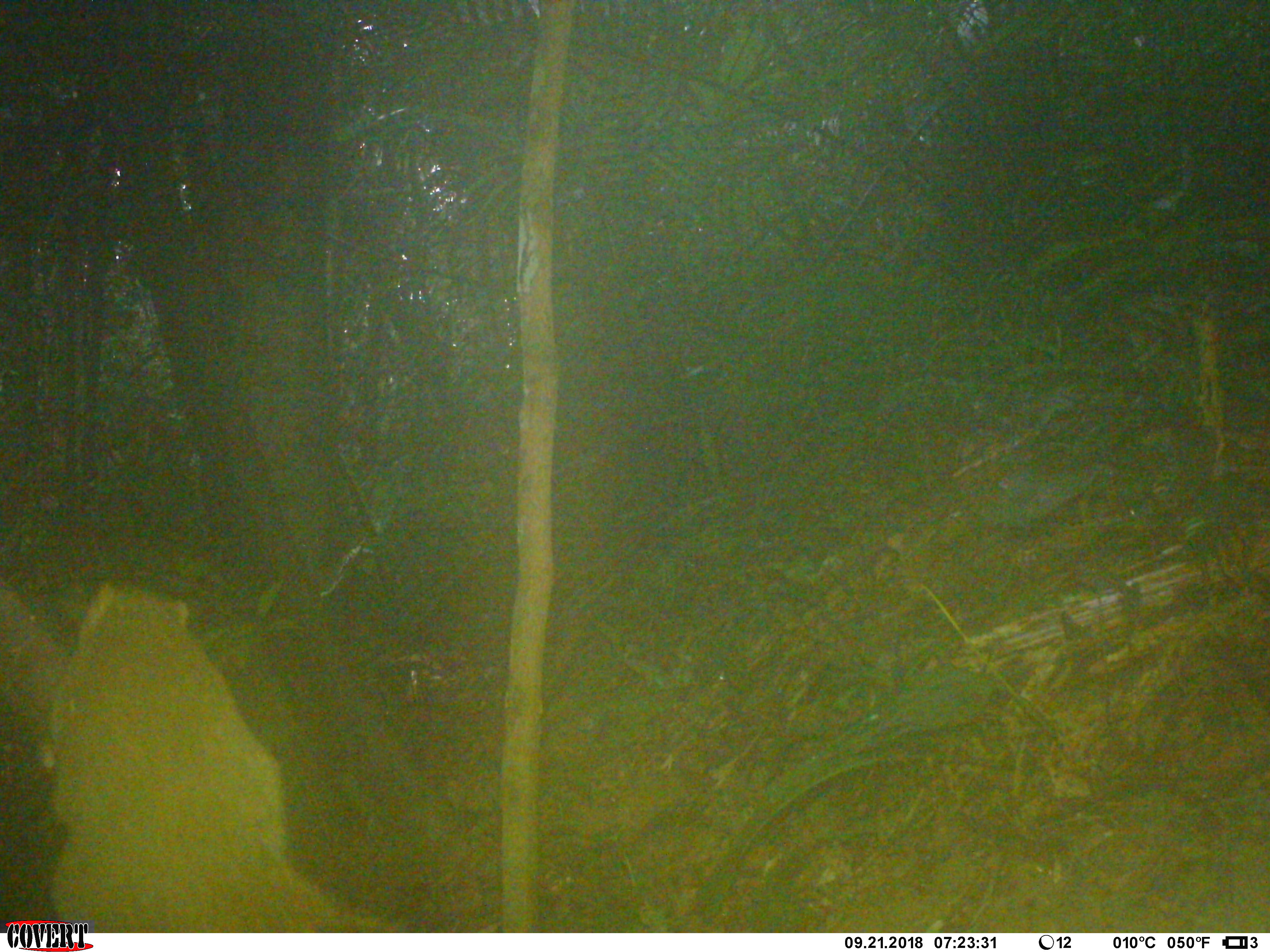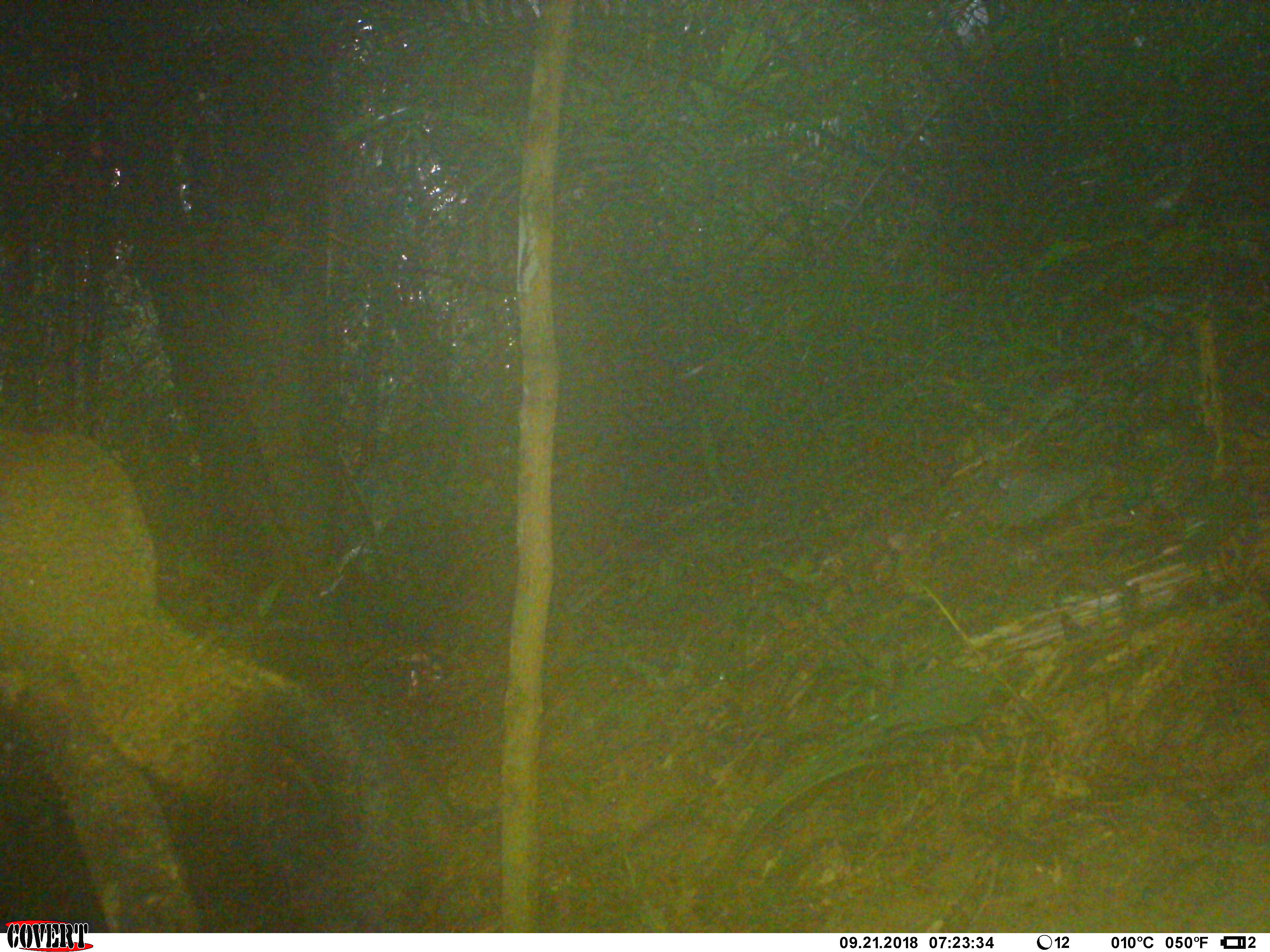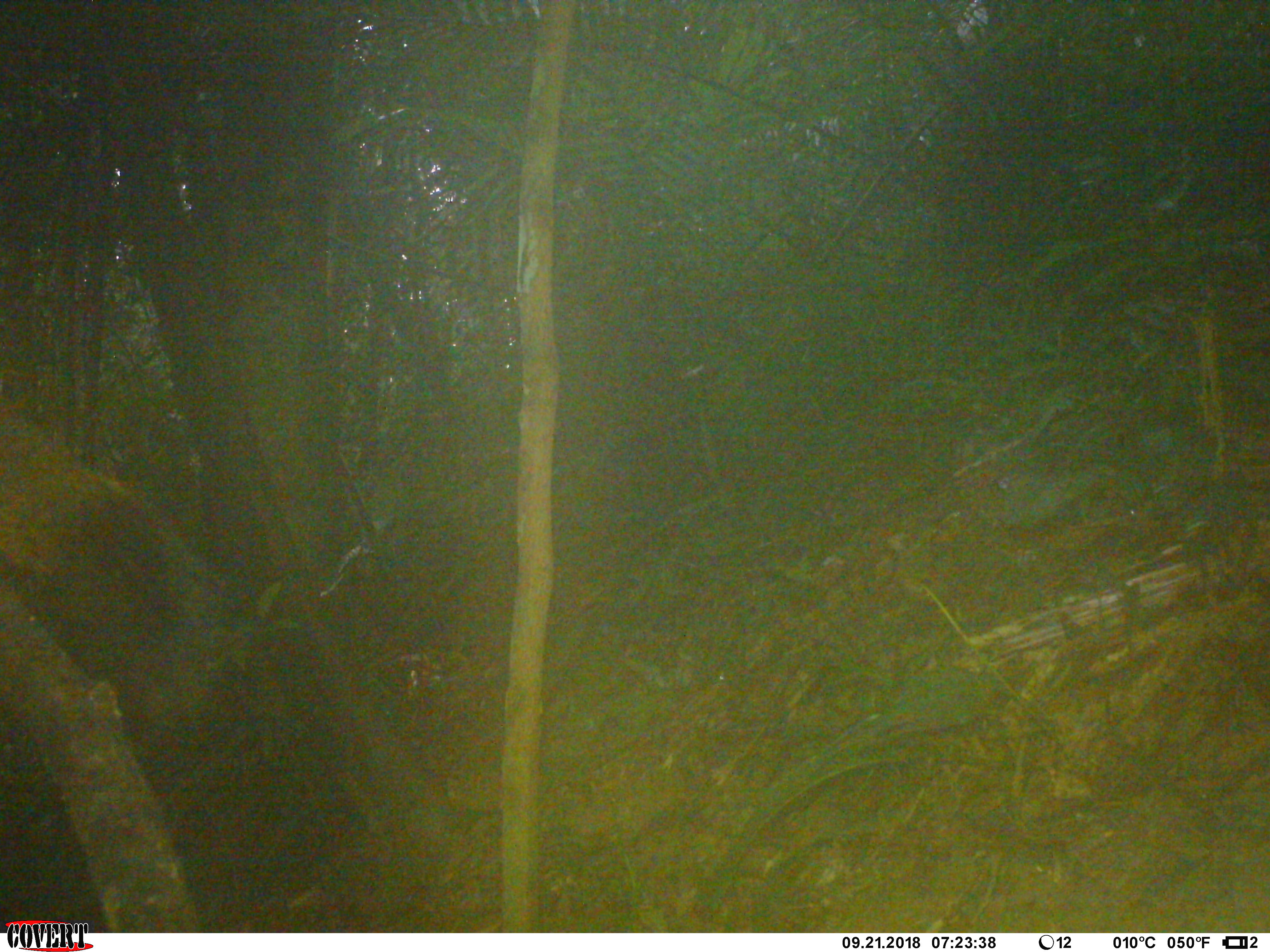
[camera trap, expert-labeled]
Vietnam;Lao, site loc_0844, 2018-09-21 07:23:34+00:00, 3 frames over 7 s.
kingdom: Animalia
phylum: Chordata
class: Mammalia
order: Rodentia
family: Sciuridae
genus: Sciurus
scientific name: Sciurus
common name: squirrel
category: unidentified squirrel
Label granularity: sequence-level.